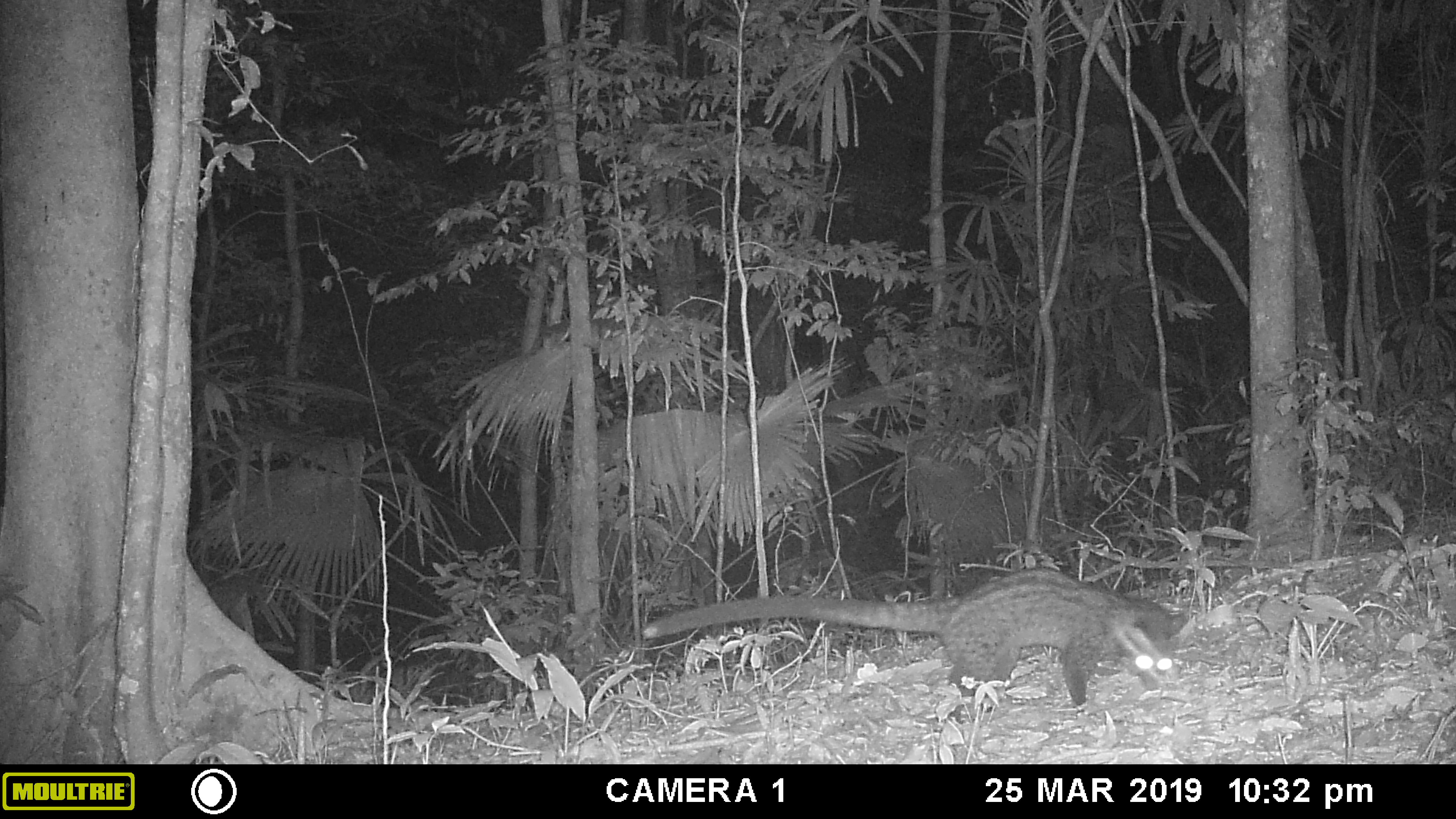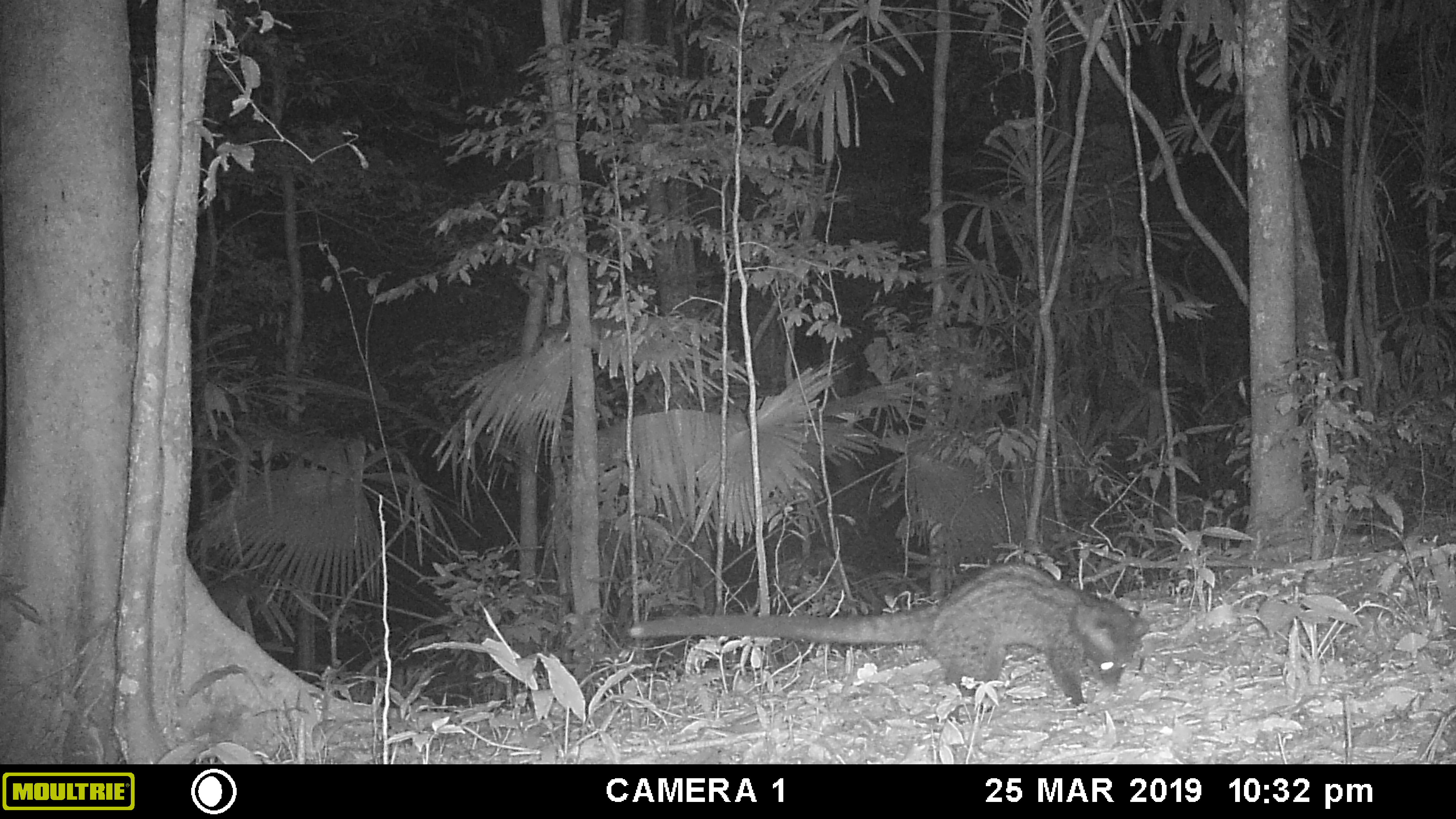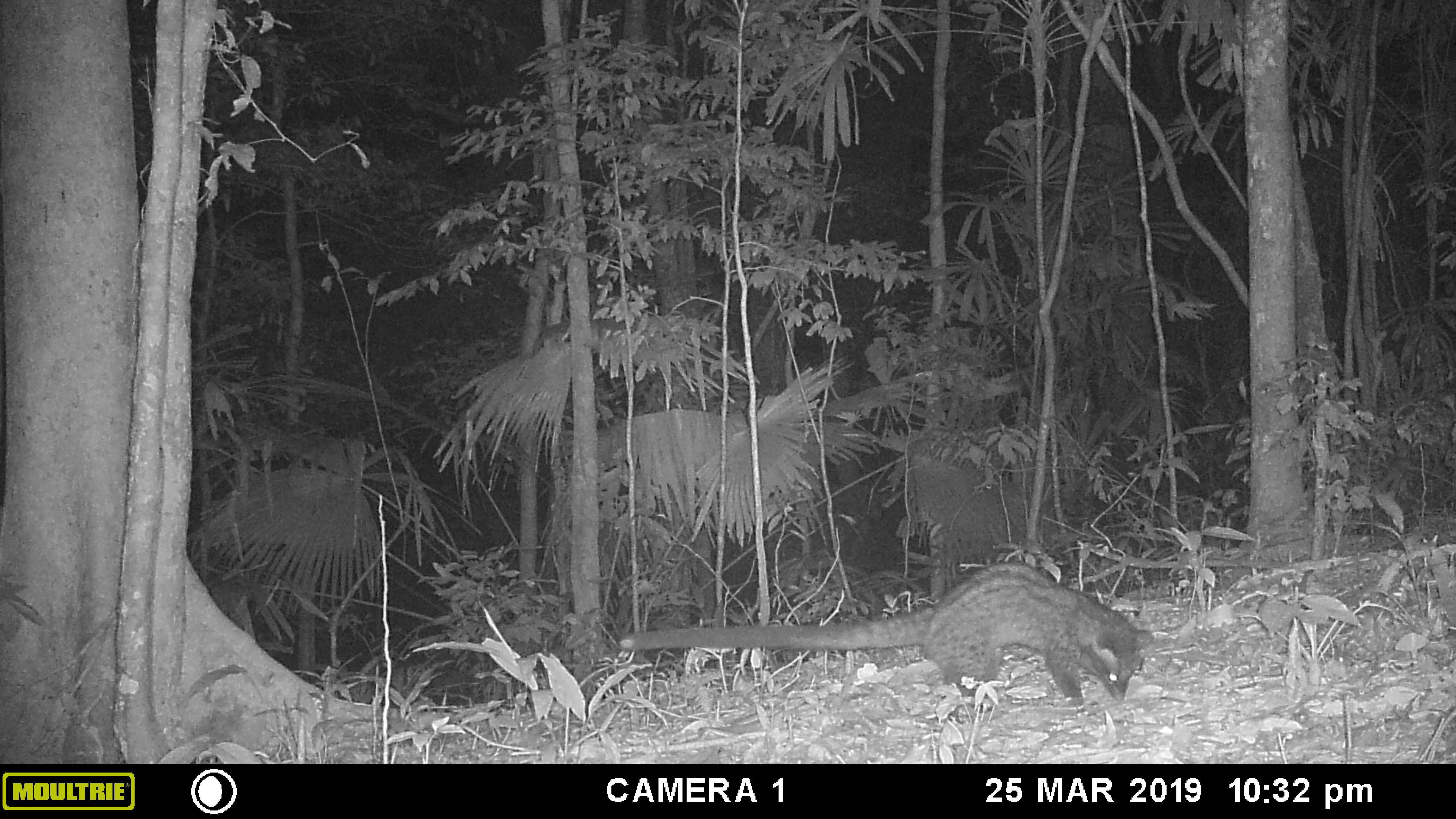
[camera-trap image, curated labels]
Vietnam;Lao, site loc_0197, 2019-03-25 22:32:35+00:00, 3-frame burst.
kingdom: Animalia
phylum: Chordata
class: Mammalia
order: Carnivora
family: Viverridae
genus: Paradoxurus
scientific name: Paradoxurus hermaphroditus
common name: common palm civet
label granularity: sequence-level